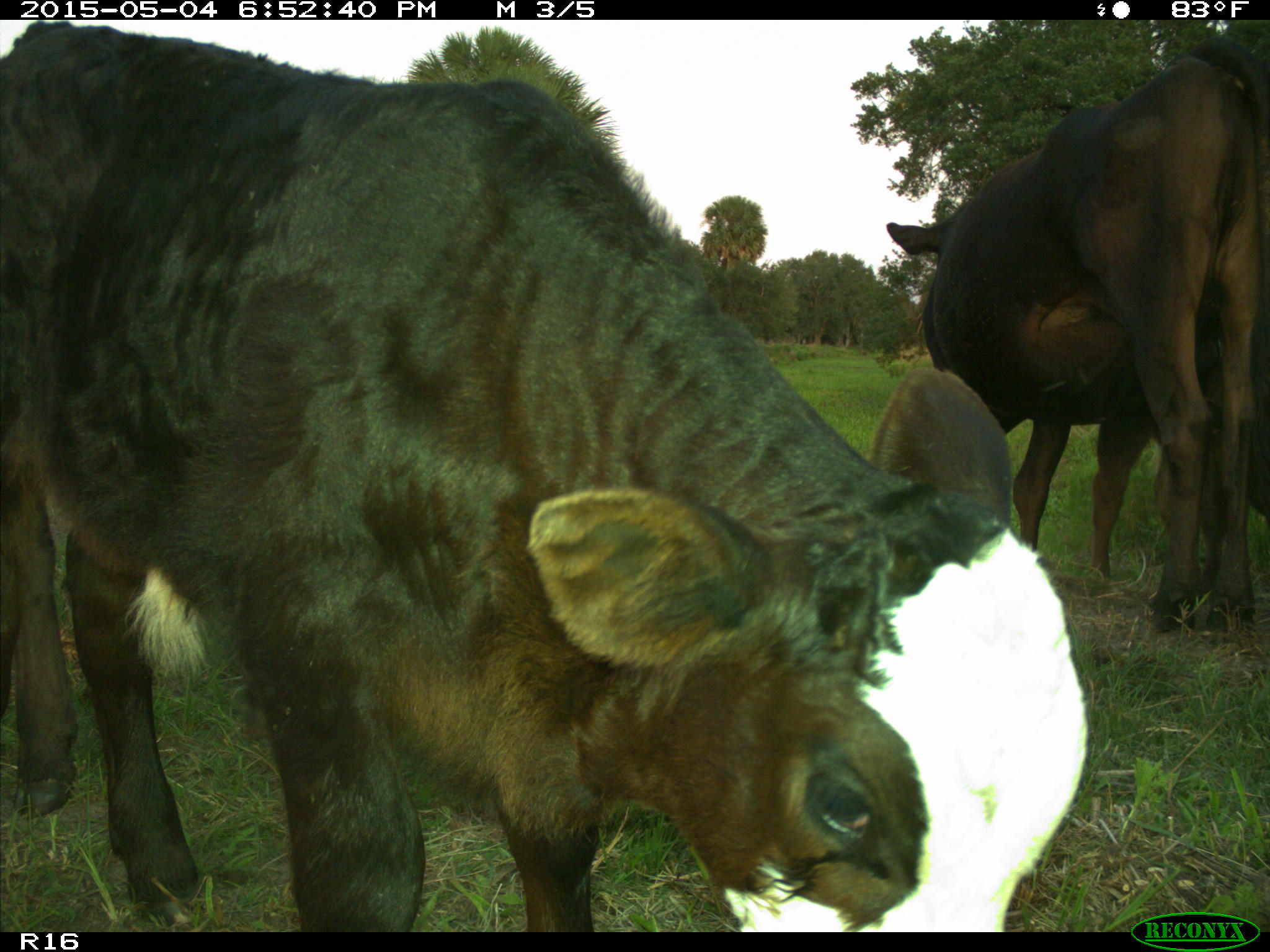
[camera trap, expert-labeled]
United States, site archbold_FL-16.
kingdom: Animalia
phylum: Chordata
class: Mammalia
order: Artiodactyla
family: Bovidae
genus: Bos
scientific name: Bos taurus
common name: domestic cow